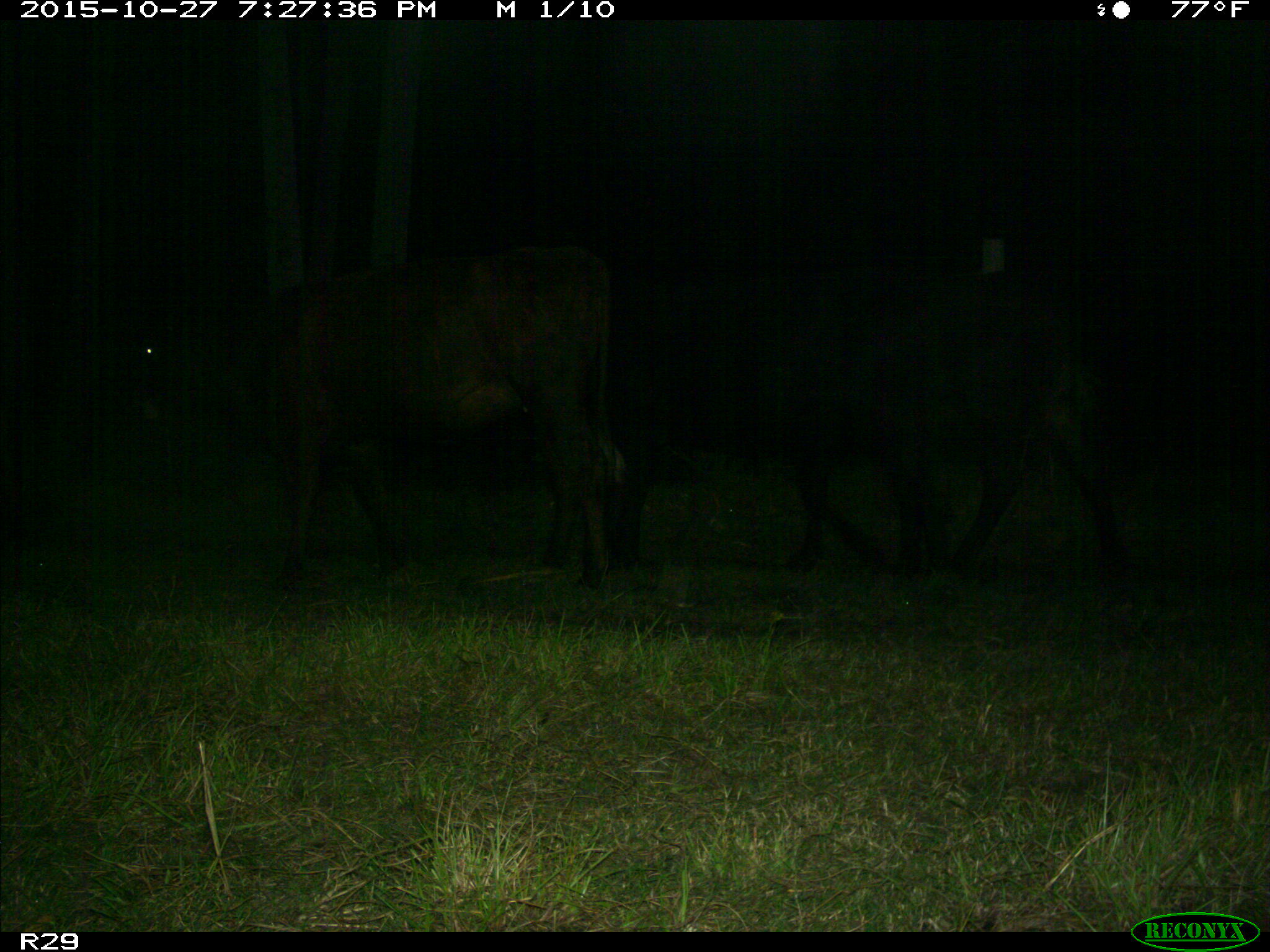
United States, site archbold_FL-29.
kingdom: Animalia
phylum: Chordata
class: Mammalia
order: Artiodactyla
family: Bovidae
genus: Bos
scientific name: Bos taurus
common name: domestic cow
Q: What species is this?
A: Bos taurus (domestic cow).